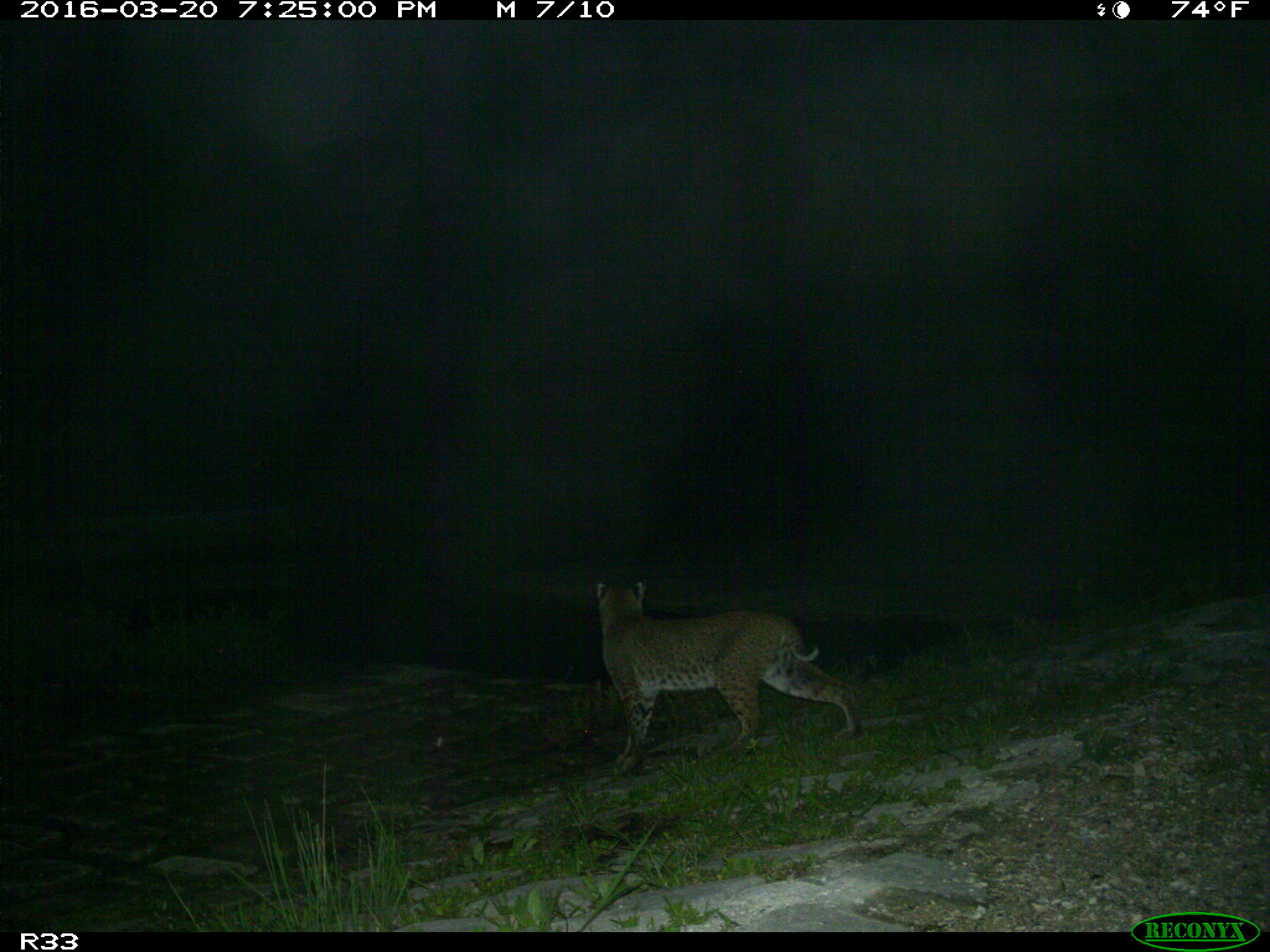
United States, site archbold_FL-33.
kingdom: Animalia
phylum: Chordata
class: Mammalia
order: Carnivora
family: Felidae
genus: Lynx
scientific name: Lynx rufus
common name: bobcat